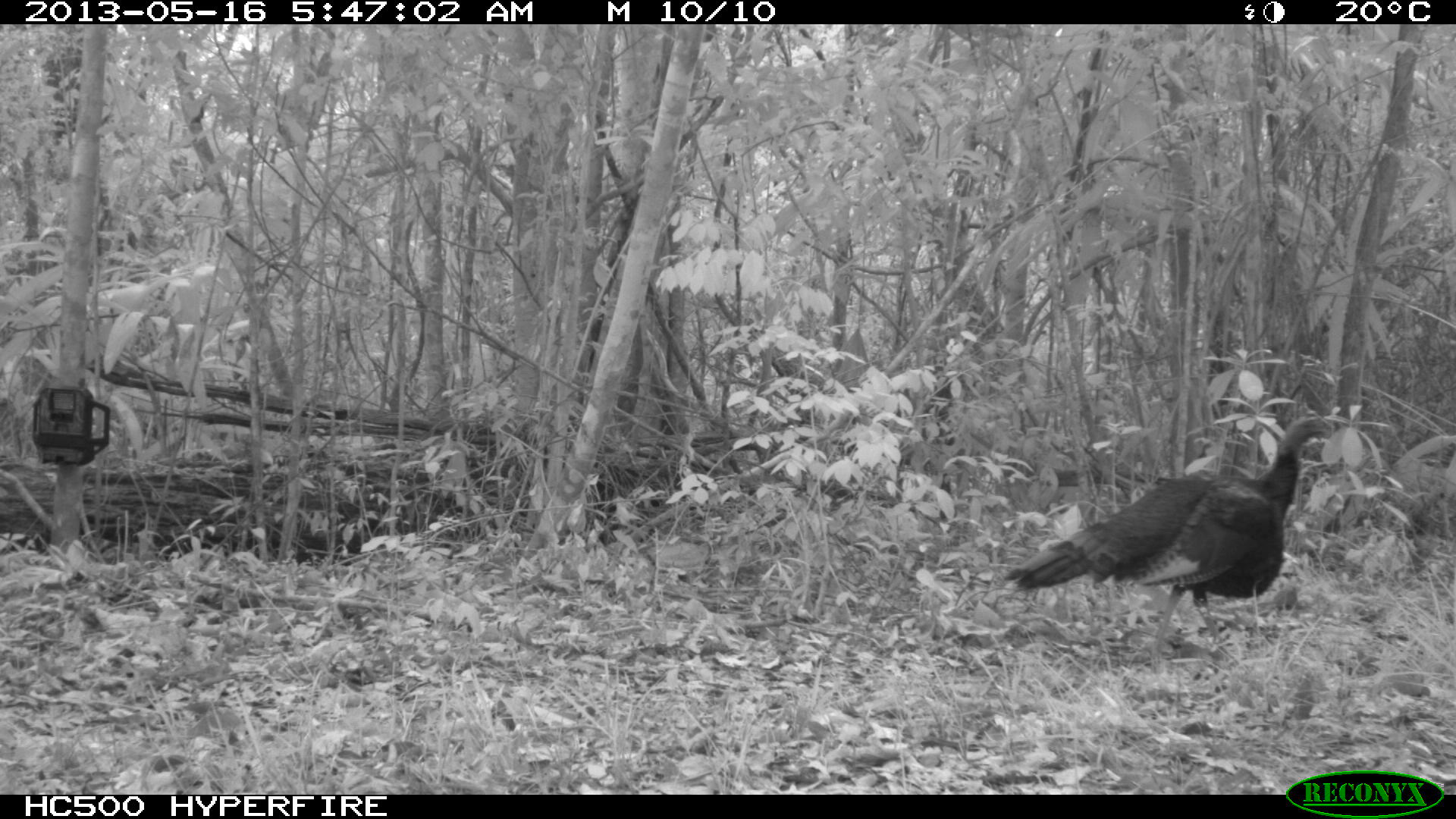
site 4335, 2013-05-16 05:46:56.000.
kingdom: Animalia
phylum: Chordata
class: Aves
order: Galliformes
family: Phasianidae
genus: Meleagris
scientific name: Meleagris ocellata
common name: ocellated turkey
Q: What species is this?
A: Meleagris ocellata (ocellated turkey).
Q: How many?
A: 1.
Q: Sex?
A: Male.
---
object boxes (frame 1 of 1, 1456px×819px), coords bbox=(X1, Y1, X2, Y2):
meleagris ocellata: bbox=(1002, 414, 1340, 664)